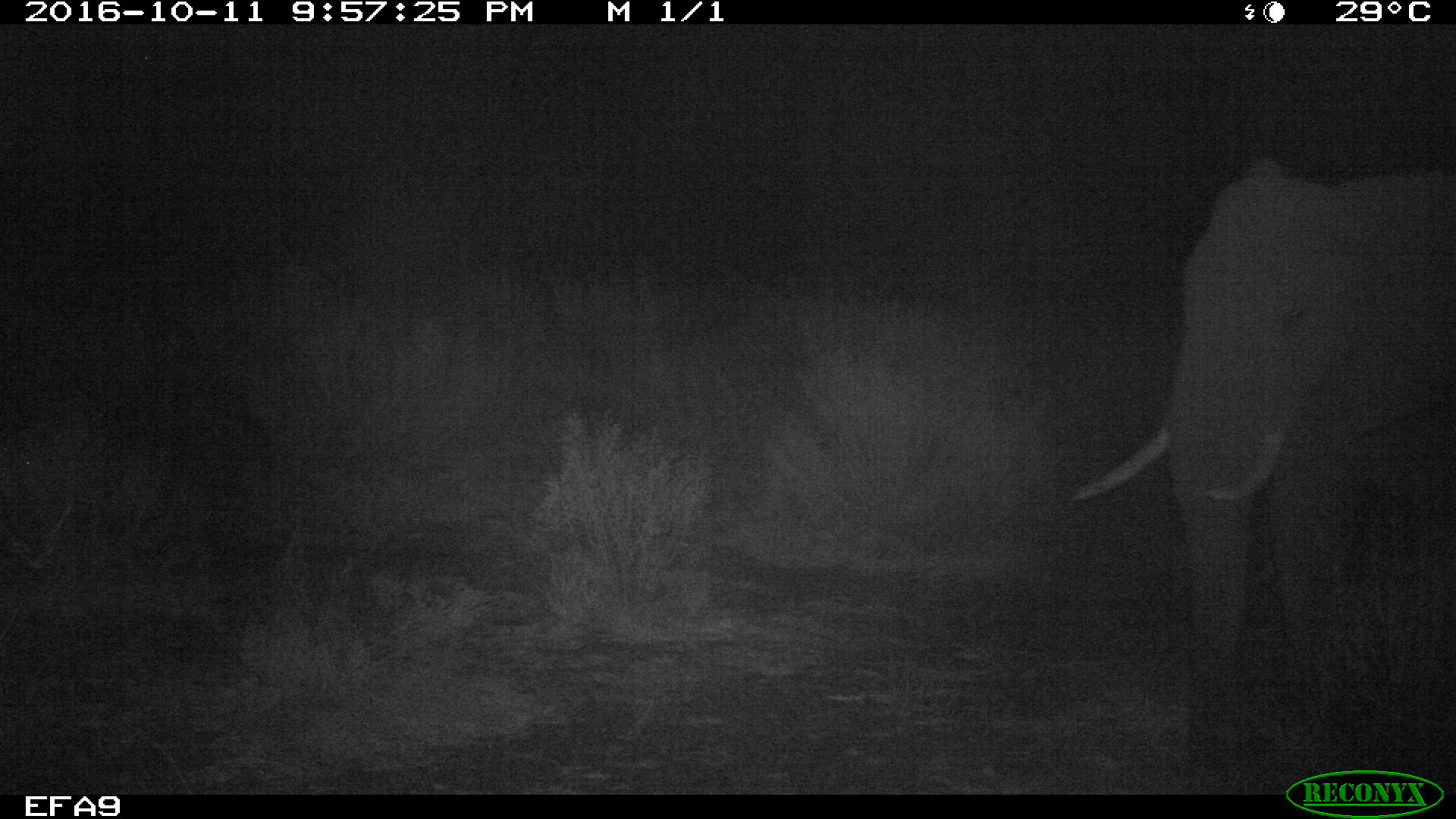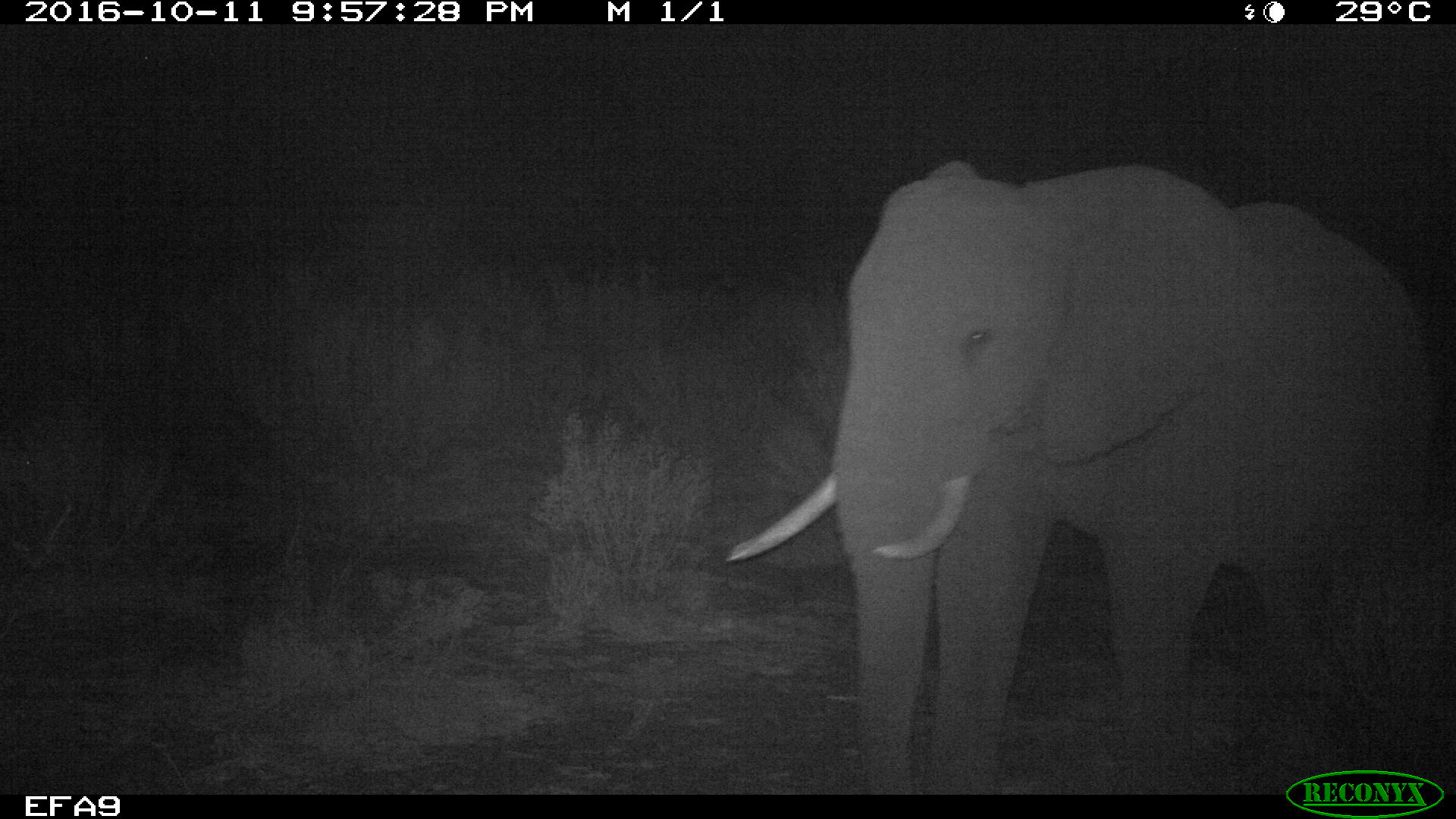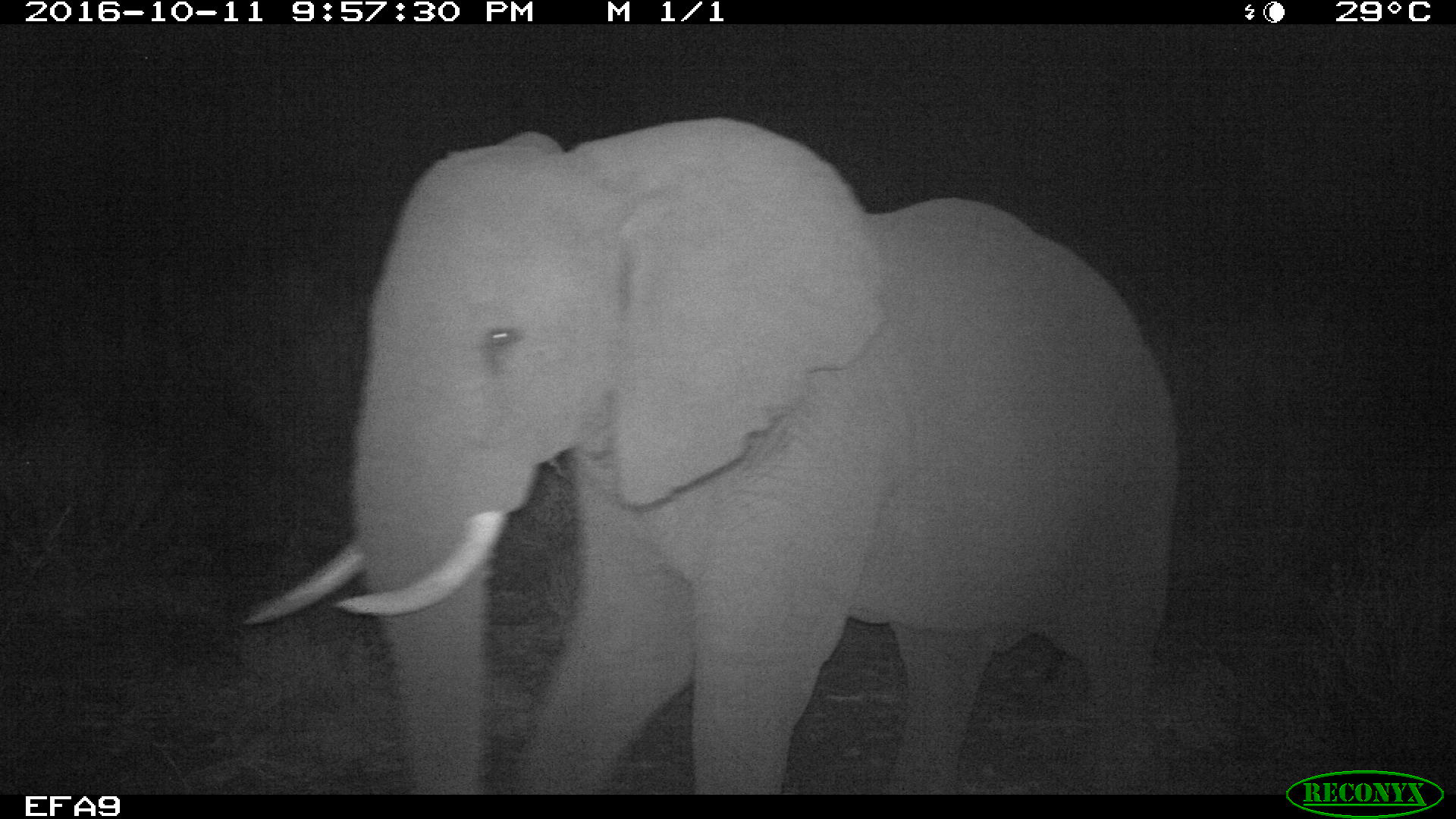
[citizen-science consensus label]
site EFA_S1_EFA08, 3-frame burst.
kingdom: Animalia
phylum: Chordata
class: Mammalia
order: Proboscidea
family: Elephantidae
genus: Loxodonta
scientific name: Loxodonta africana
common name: african bush elephant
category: elephant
Elephant (african bush elephant) (Loxodonta africana), count 1. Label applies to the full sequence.